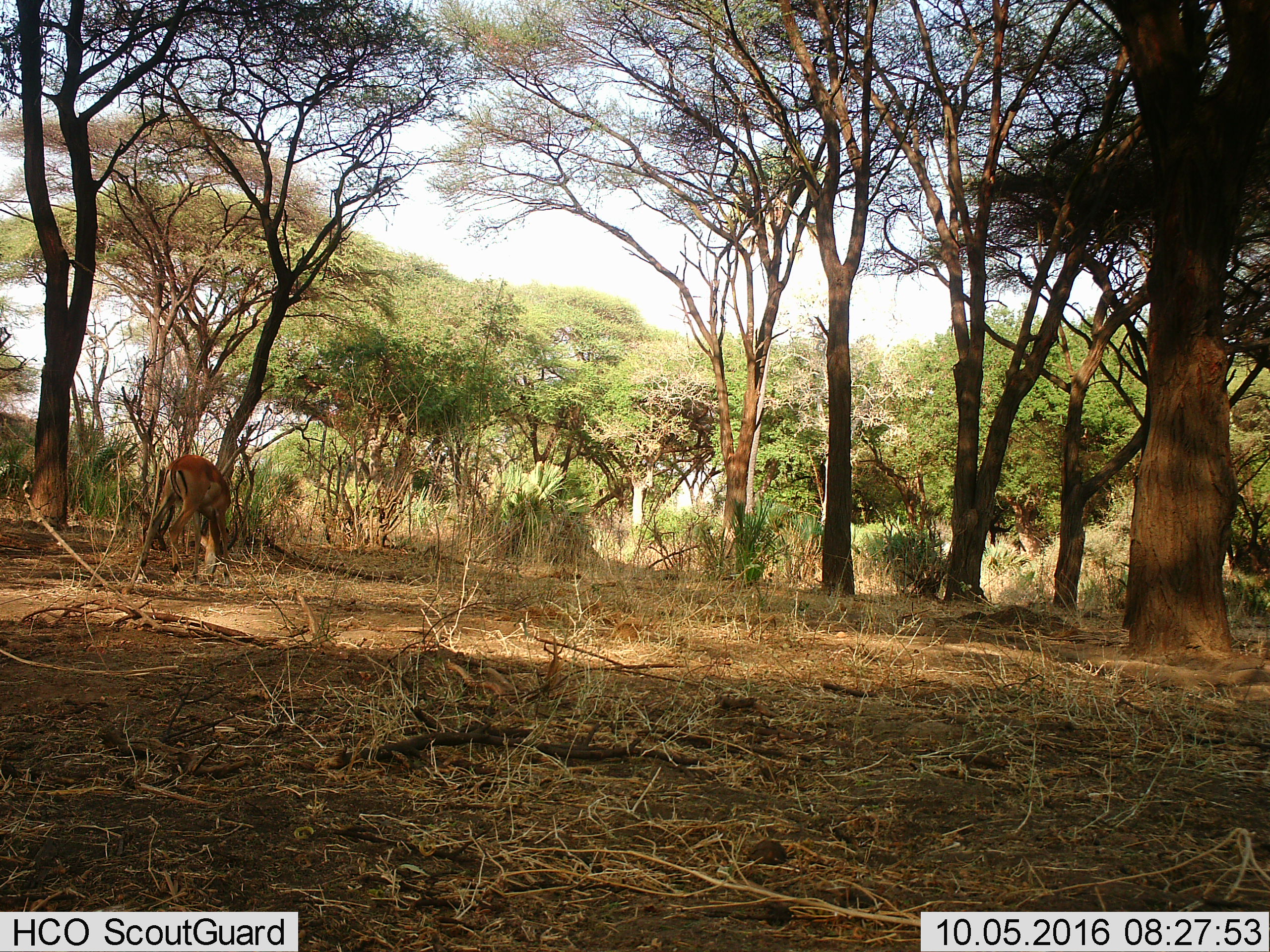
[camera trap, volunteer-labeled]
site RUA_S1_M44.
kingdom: Animalia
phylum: Chordata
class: Mammalia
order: Artiodactyla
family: Bovidae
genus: Aepyceros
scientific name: Aepyceros melampus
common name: impala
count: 1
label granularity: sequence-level